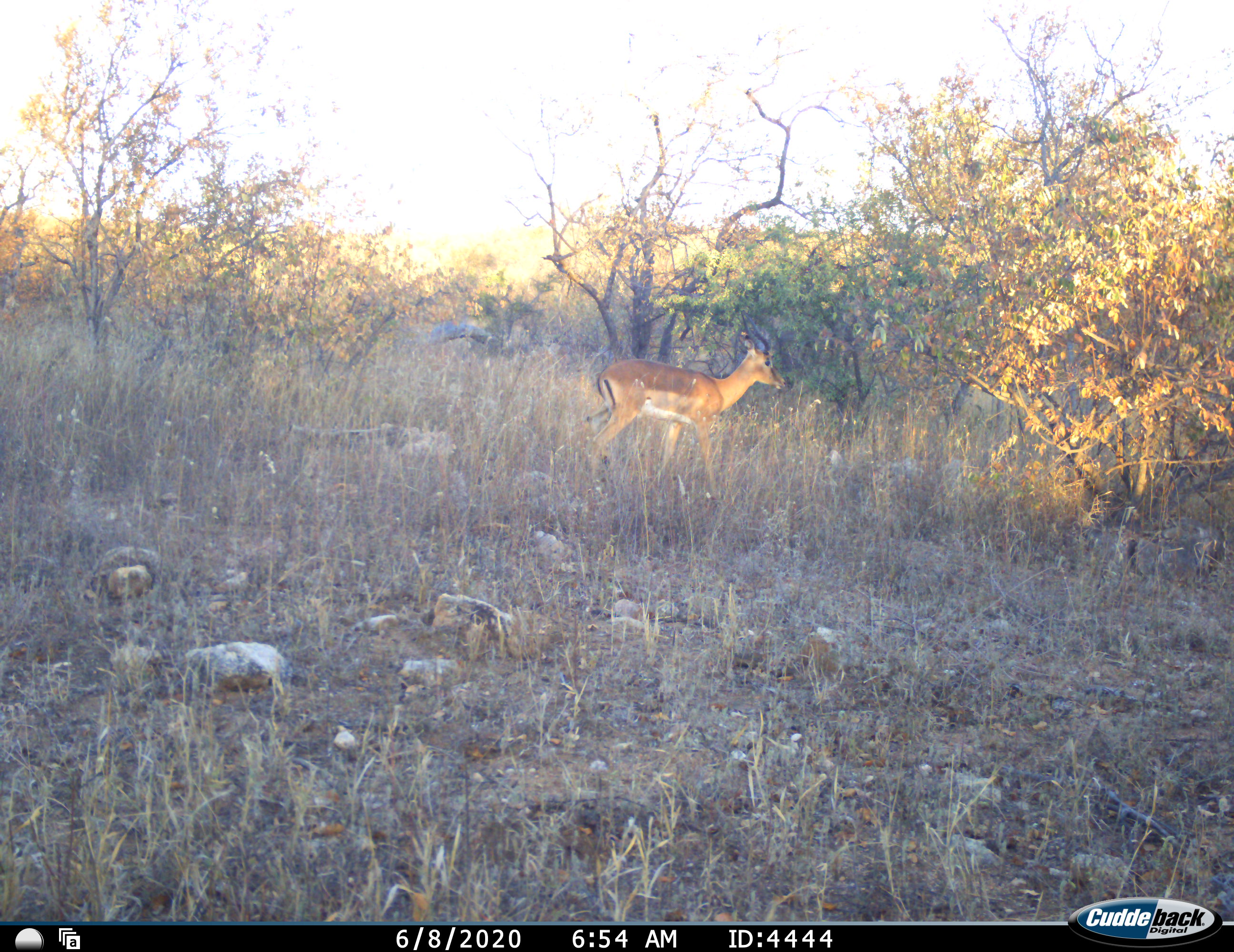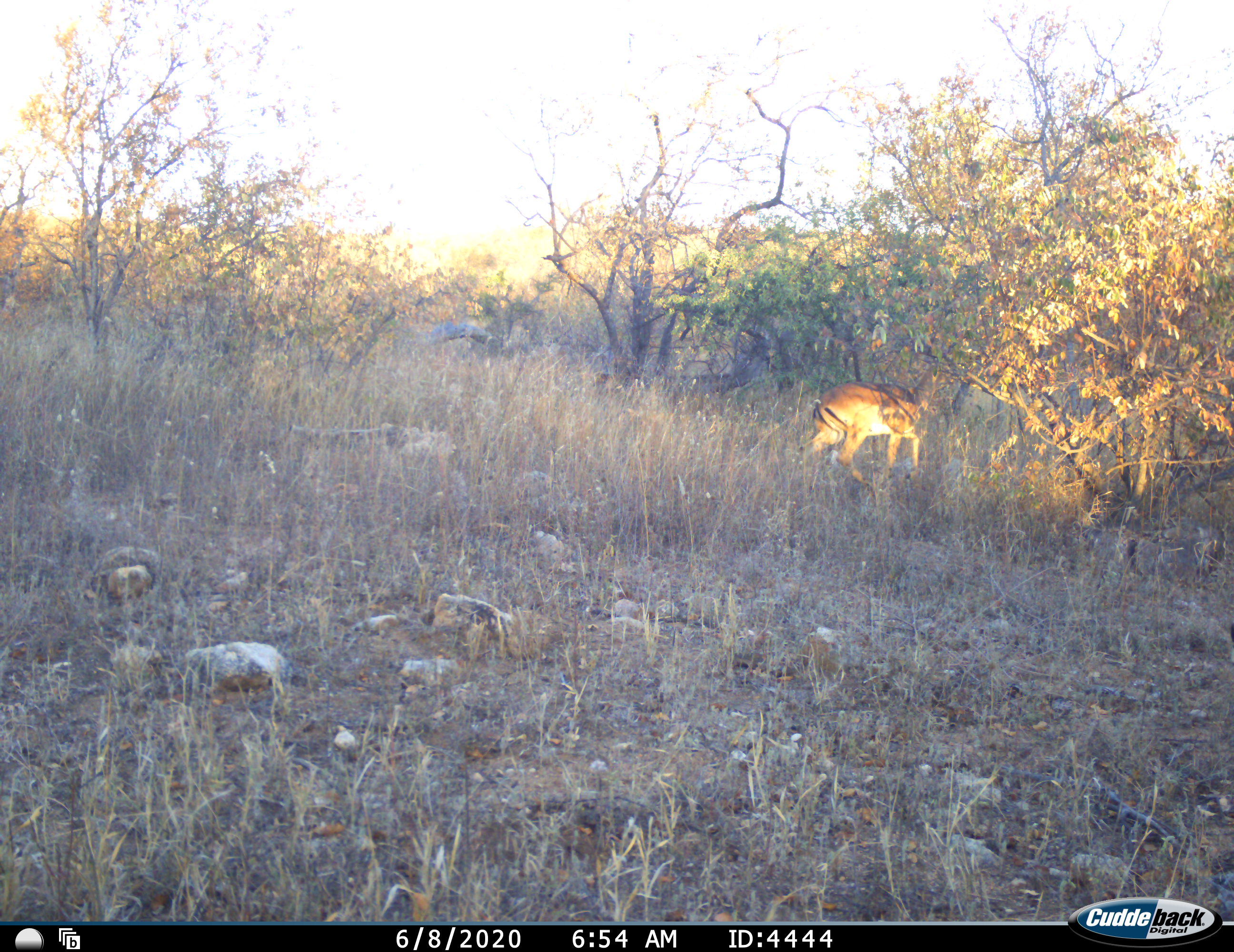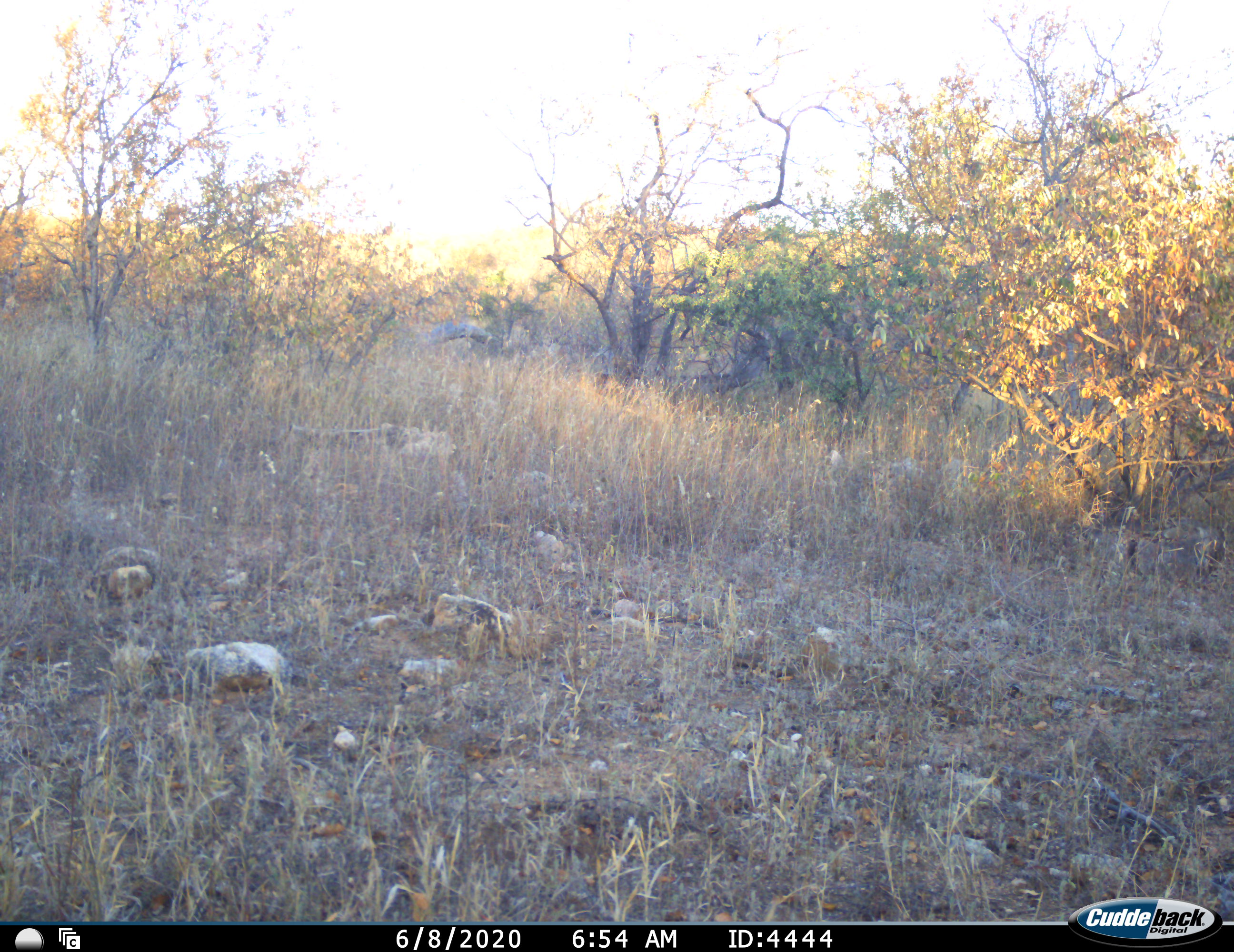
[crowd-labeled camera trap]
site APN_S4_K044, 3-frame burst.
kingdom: Animalia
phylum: Chordata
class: Mammalia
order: Artiodactyla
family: Bovidae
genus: Aepyceros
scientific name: Aepyceros melampus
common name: impala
Impala (Aepyceros melampus), count 1. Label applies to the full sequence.